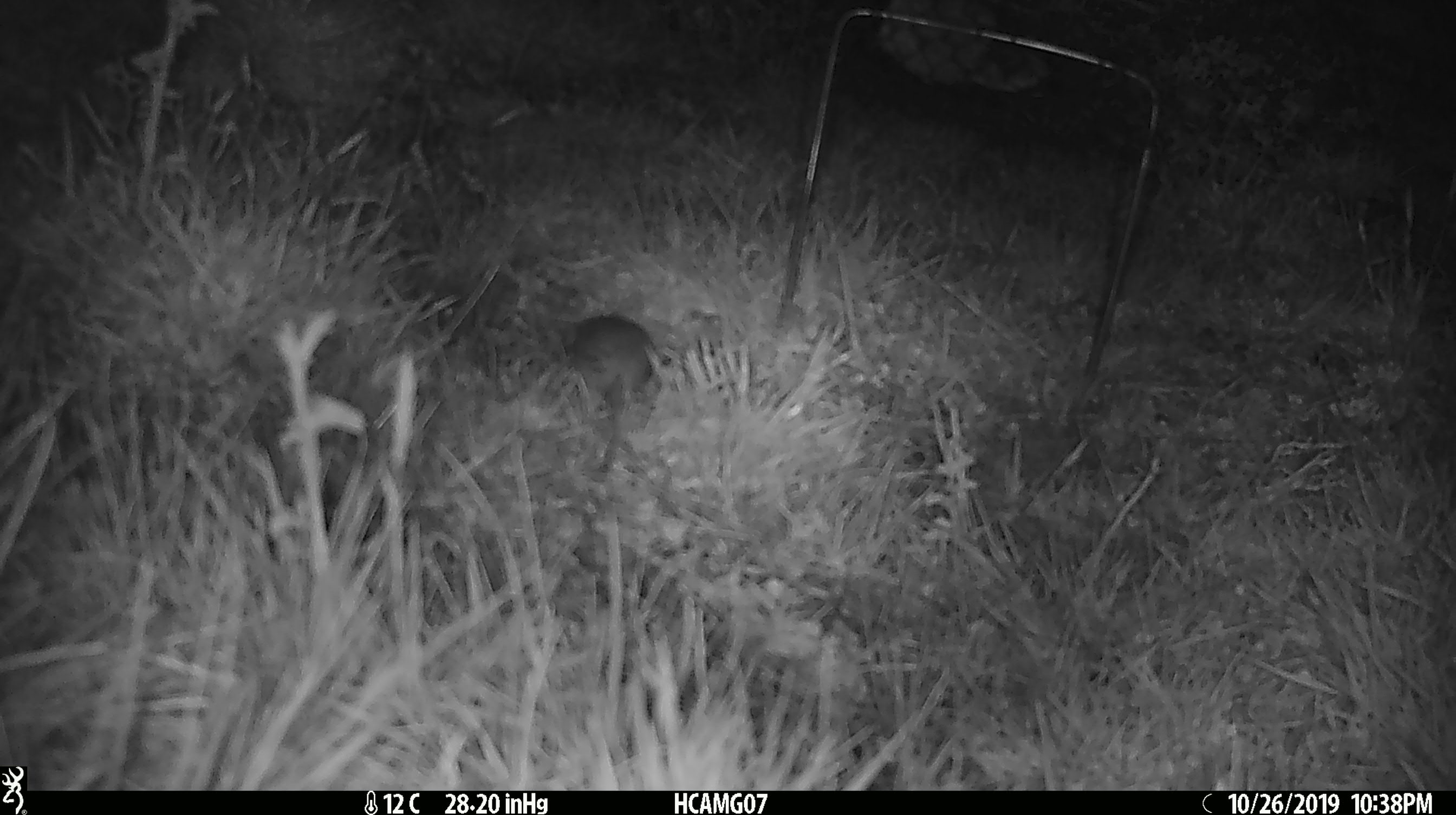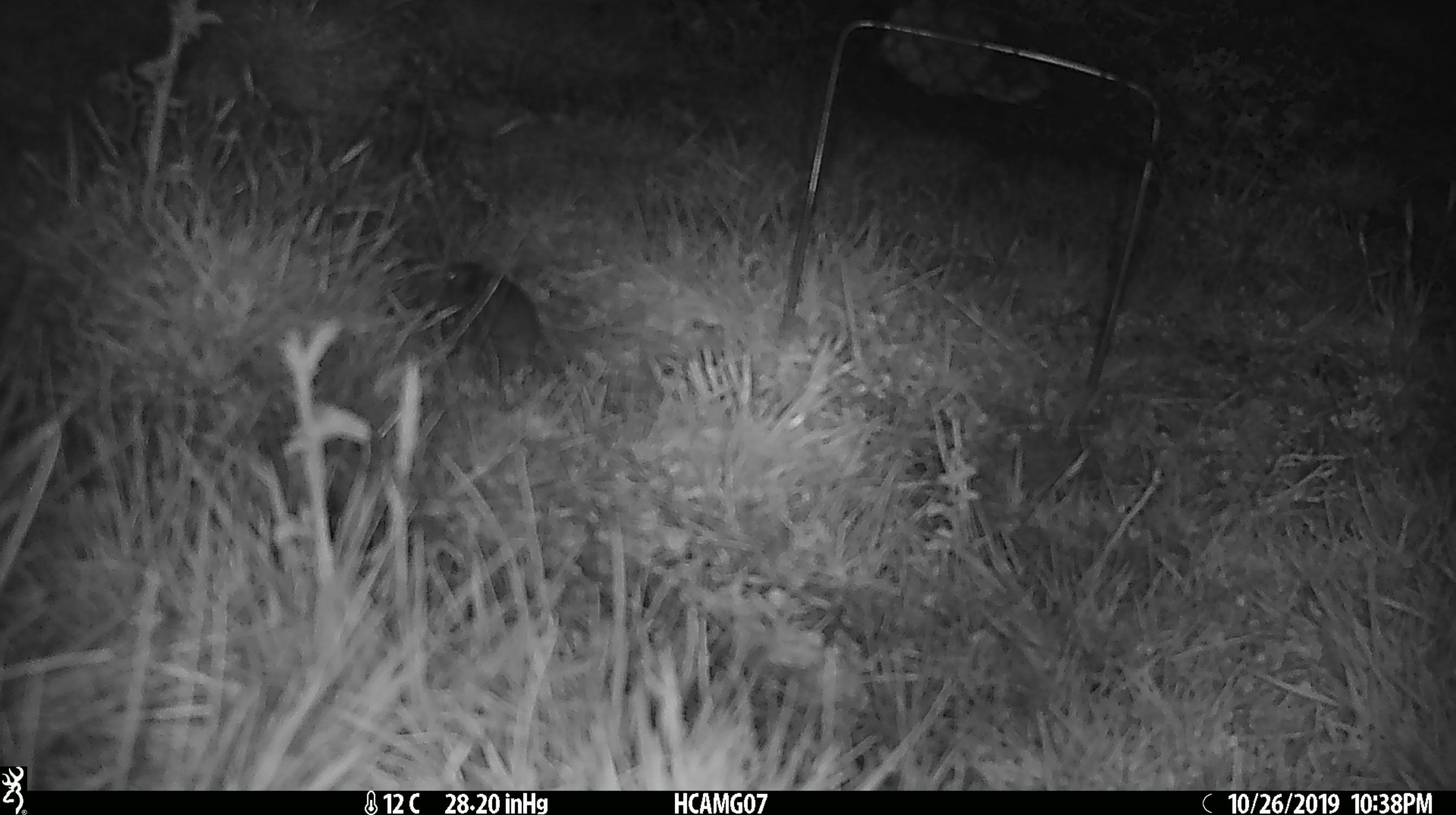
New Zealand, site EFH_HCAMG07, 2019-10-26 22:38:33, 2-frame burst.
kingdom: Animalia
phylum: Chordata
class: Mammalia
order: Rodentia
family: Muridae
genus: Mus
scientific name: Mus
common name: mouse